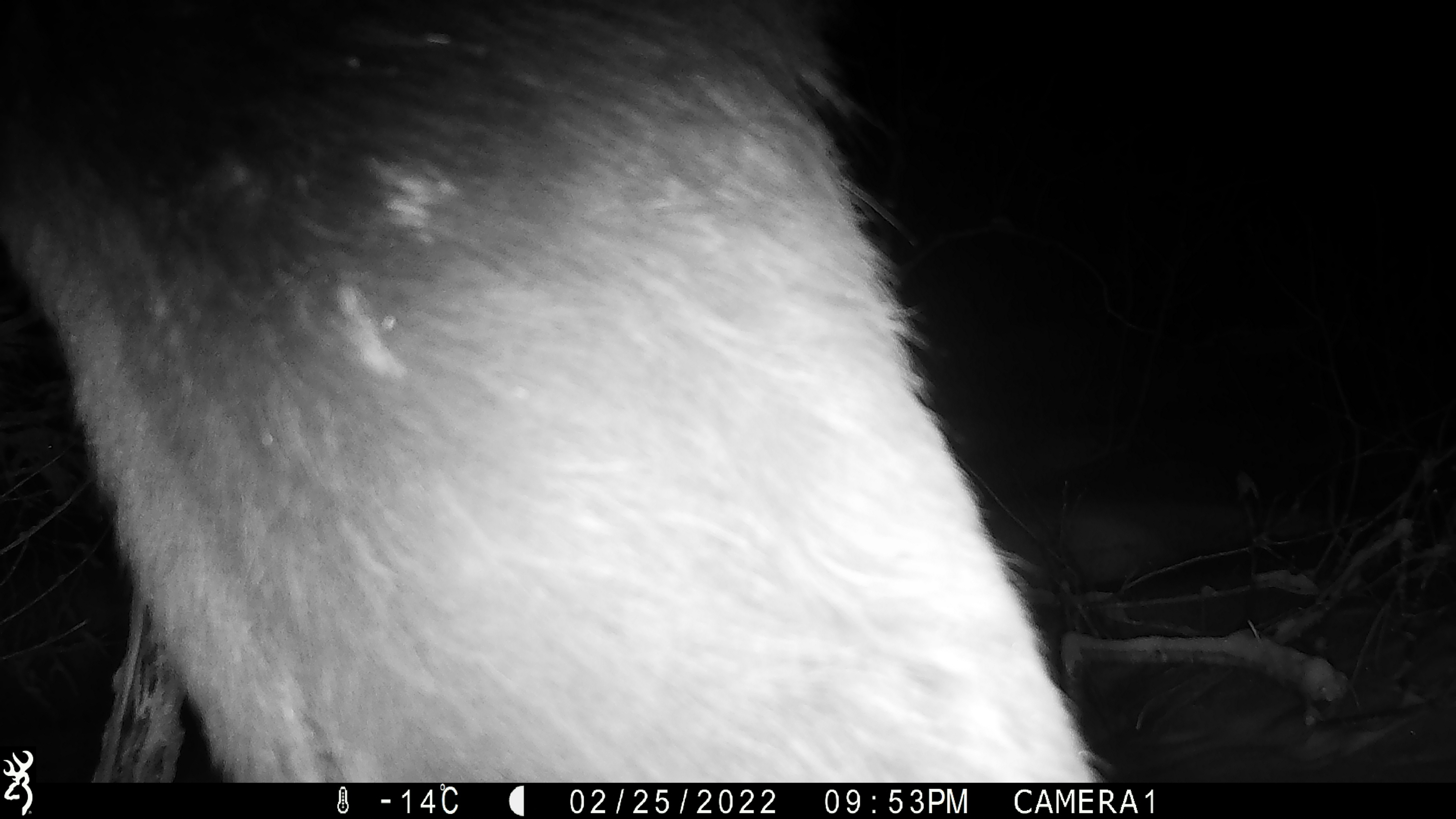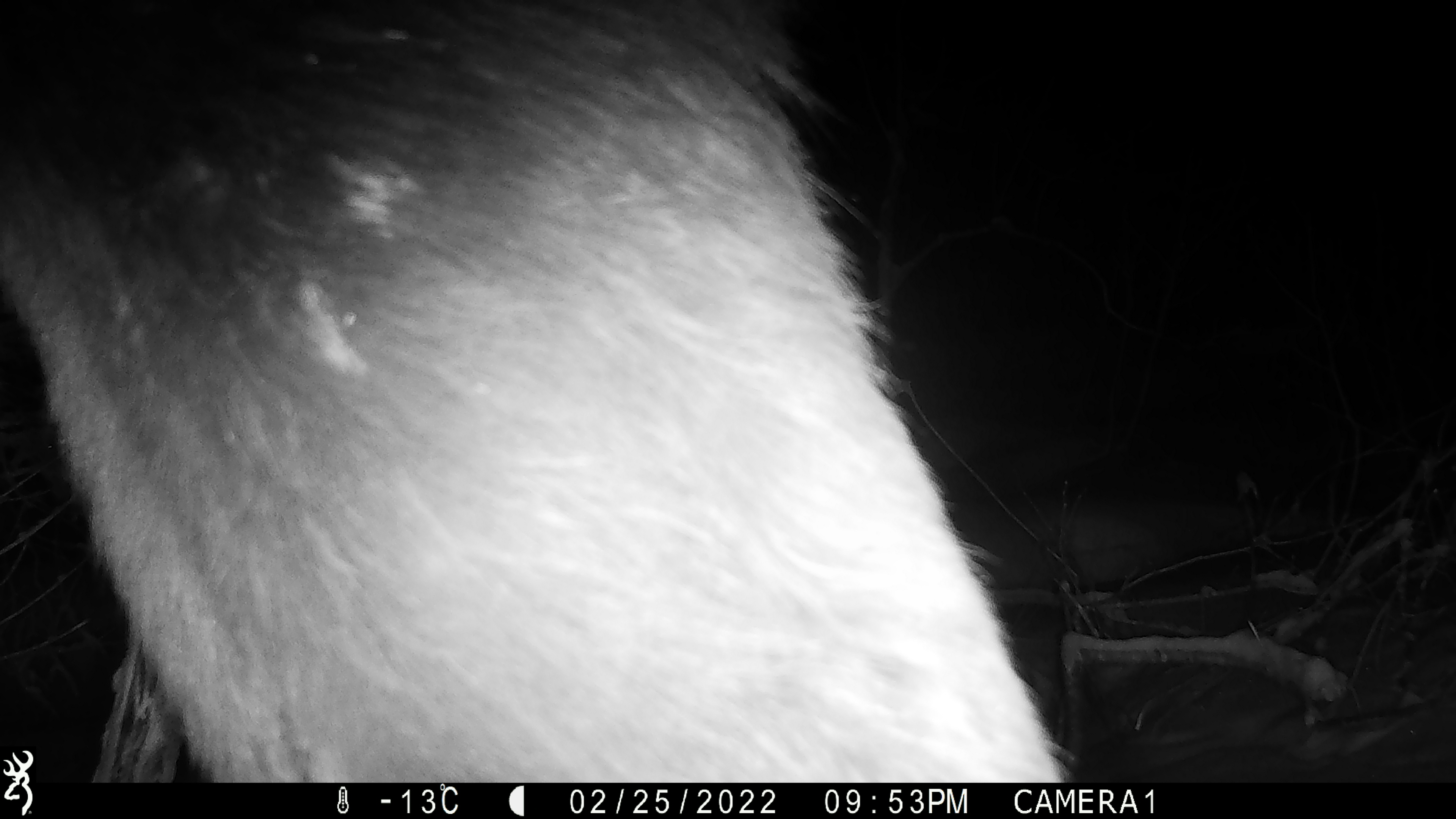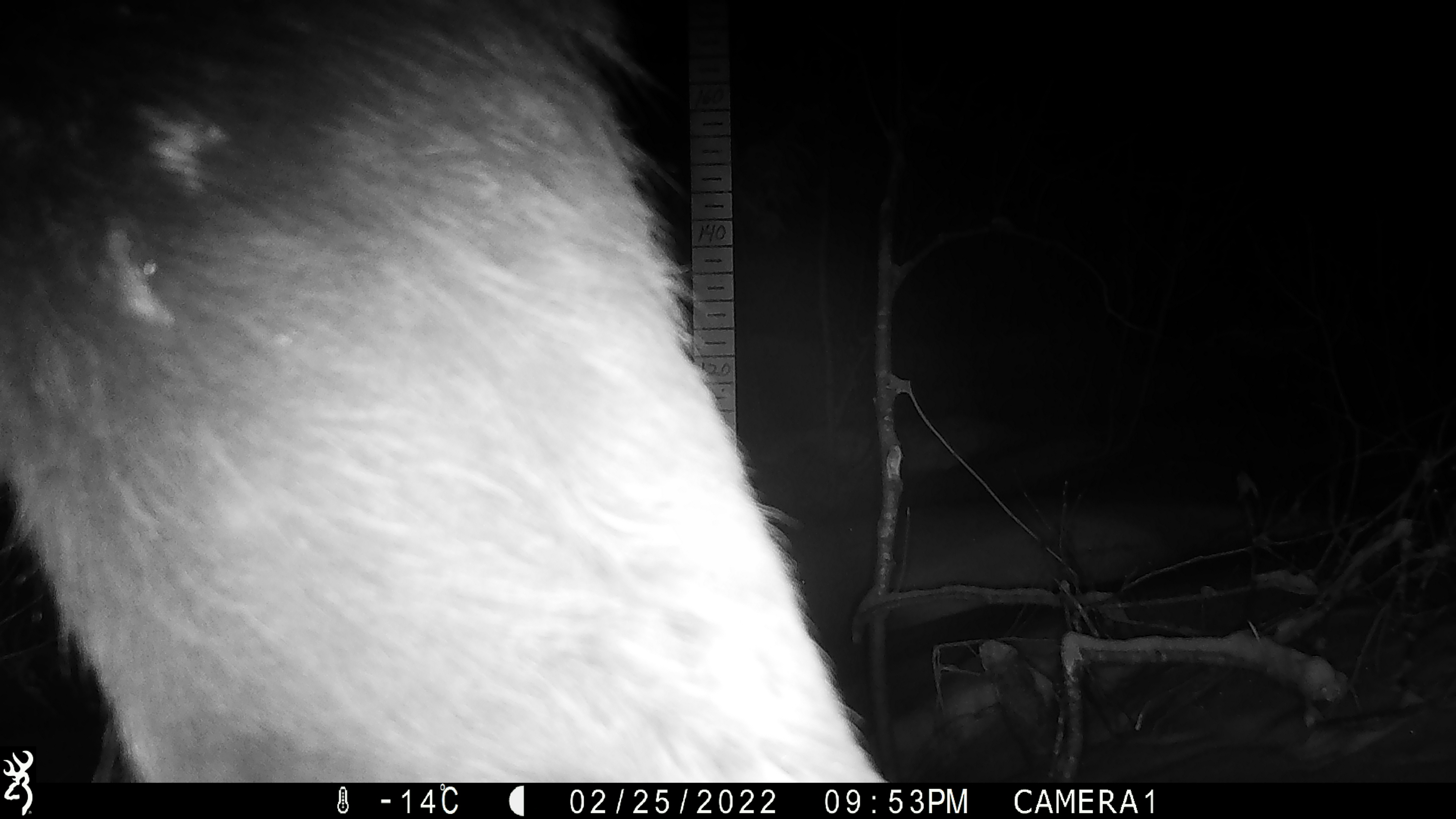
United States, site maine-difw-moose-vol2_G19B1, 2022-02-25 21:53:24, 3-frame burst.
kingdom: Animalia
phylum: Chordata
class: Mammalia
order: Artiodactyla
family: Cervidae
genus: Alces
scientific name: Alces alces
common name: moose